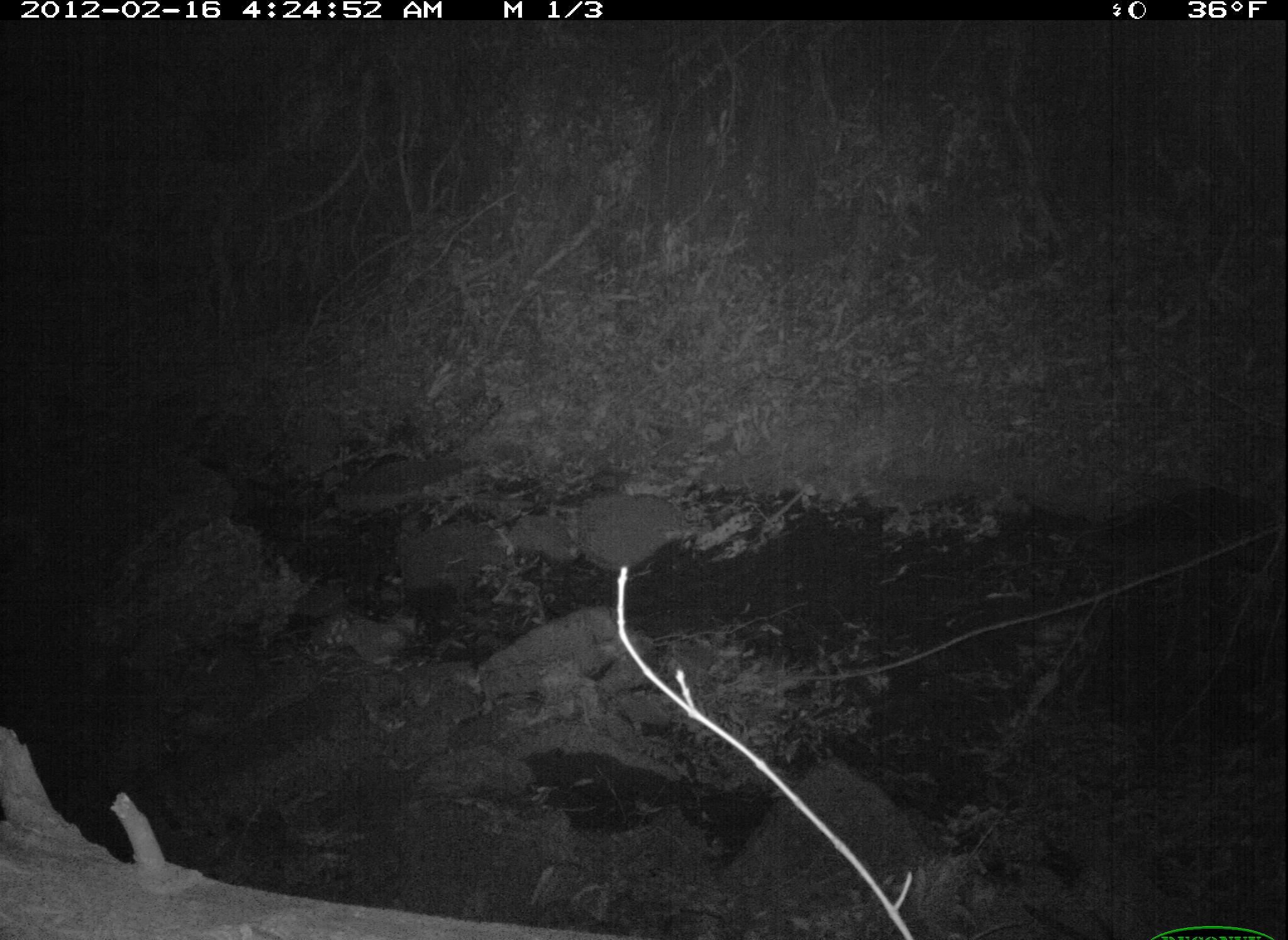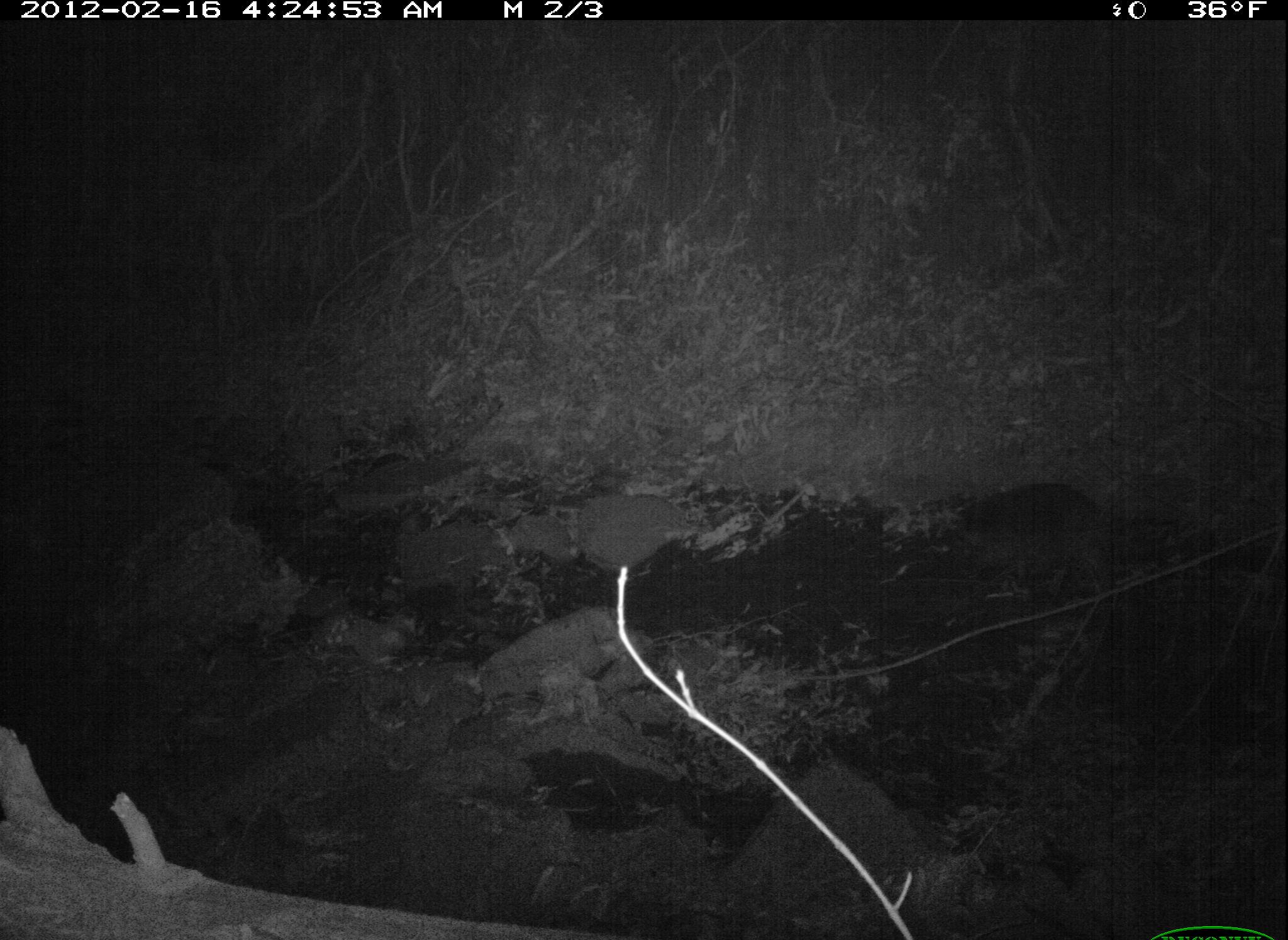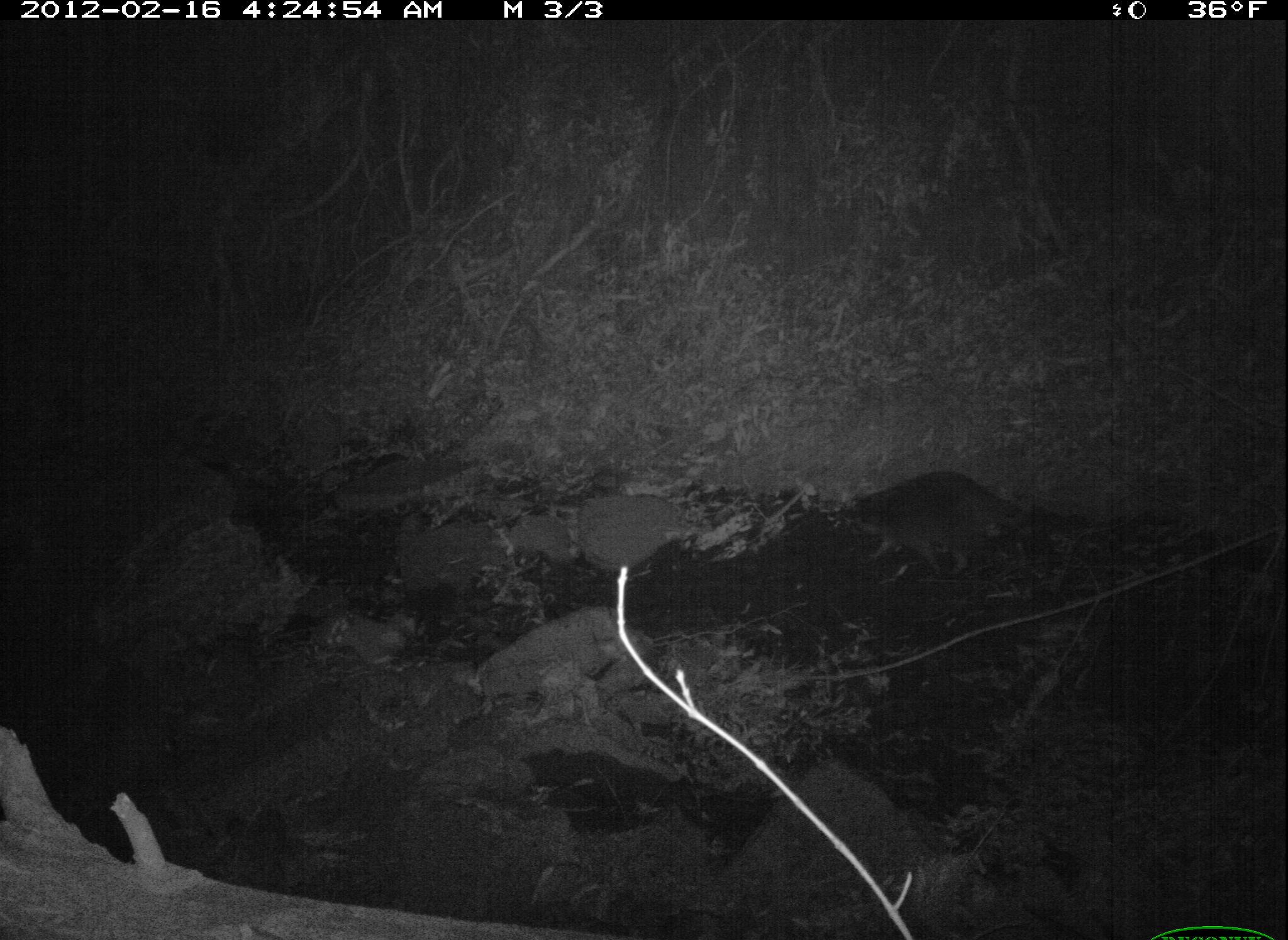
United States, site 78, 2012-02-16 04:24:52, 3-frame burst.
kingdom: Animalia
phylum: Chordata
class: Mammalia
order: Carnivora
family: Procyonidae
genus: Procyon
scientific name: Procyon lotor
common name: raccoon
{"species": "raccoon (Procyon lotor)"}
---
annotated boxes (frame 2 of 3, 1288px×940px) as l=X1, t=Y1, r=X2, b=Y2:
raccoon: l=924, t=467, r=1140, b=628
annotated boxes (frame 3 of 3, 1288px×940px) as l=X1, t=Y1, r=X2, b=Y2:
raccoon: l=836, t=464, r=1046, b=580